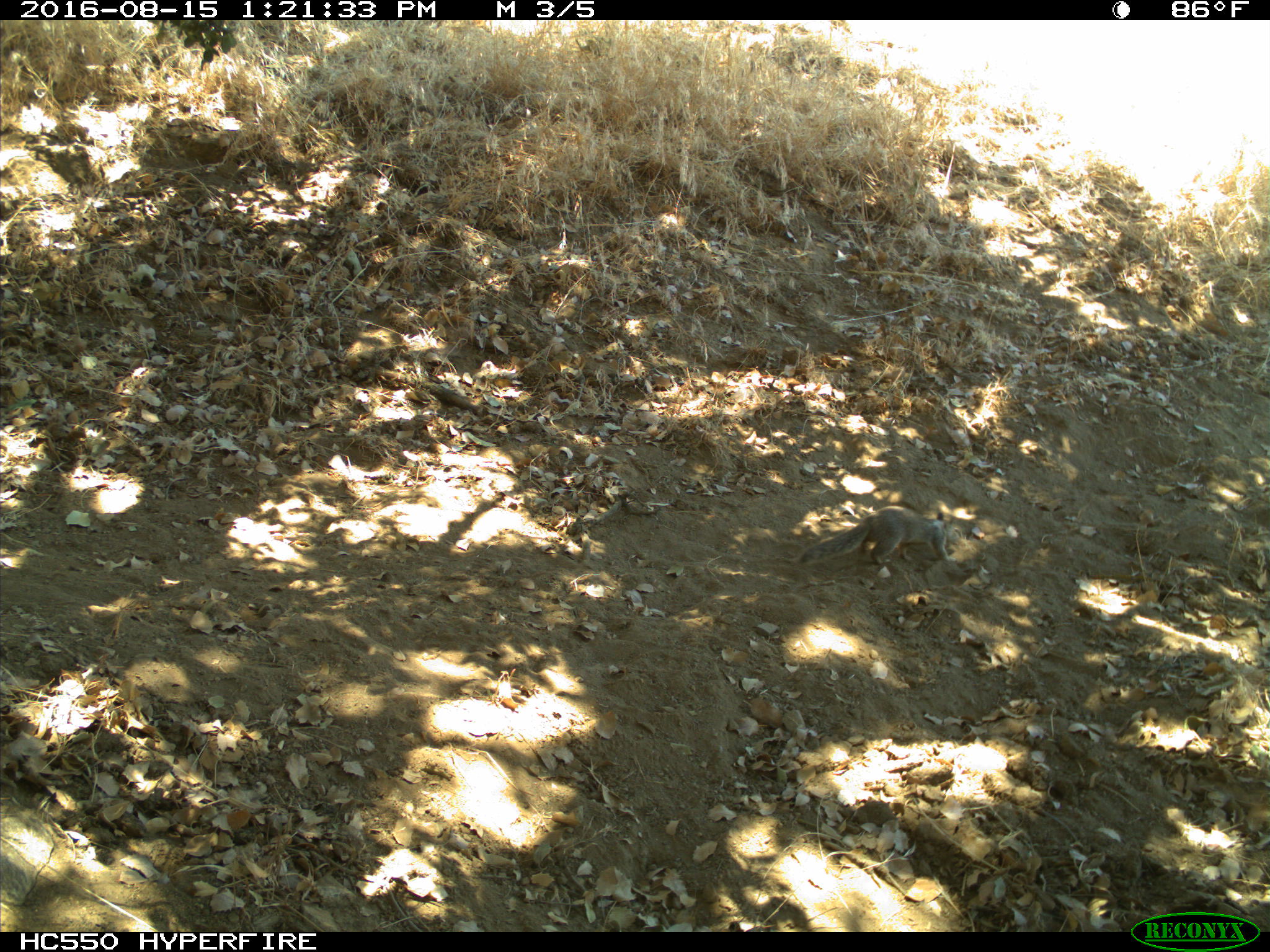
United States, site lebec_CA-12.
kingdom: Animalia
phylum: Chordata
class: Mammalia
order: Rodentia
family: Sciuridae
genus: Otospermophilus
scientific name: Otospermophilus beecheyi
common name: california ground squirrel